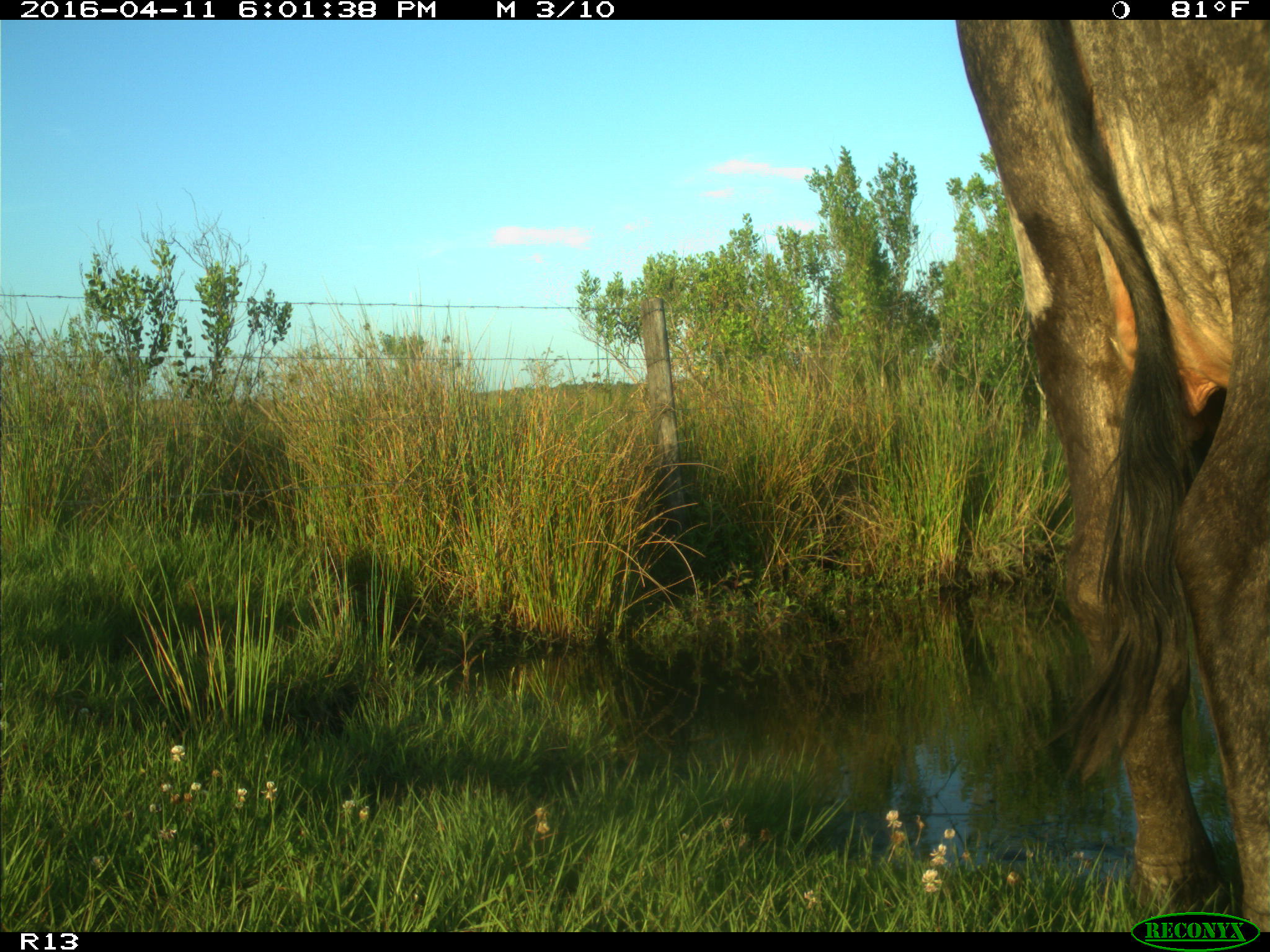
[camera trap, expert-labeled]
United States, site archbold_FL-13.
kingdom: Animalia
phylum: Chordata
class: Mammalia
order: Artiodactyla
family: Bovidae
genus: Bos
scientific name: Bos taurus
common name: domestic cow